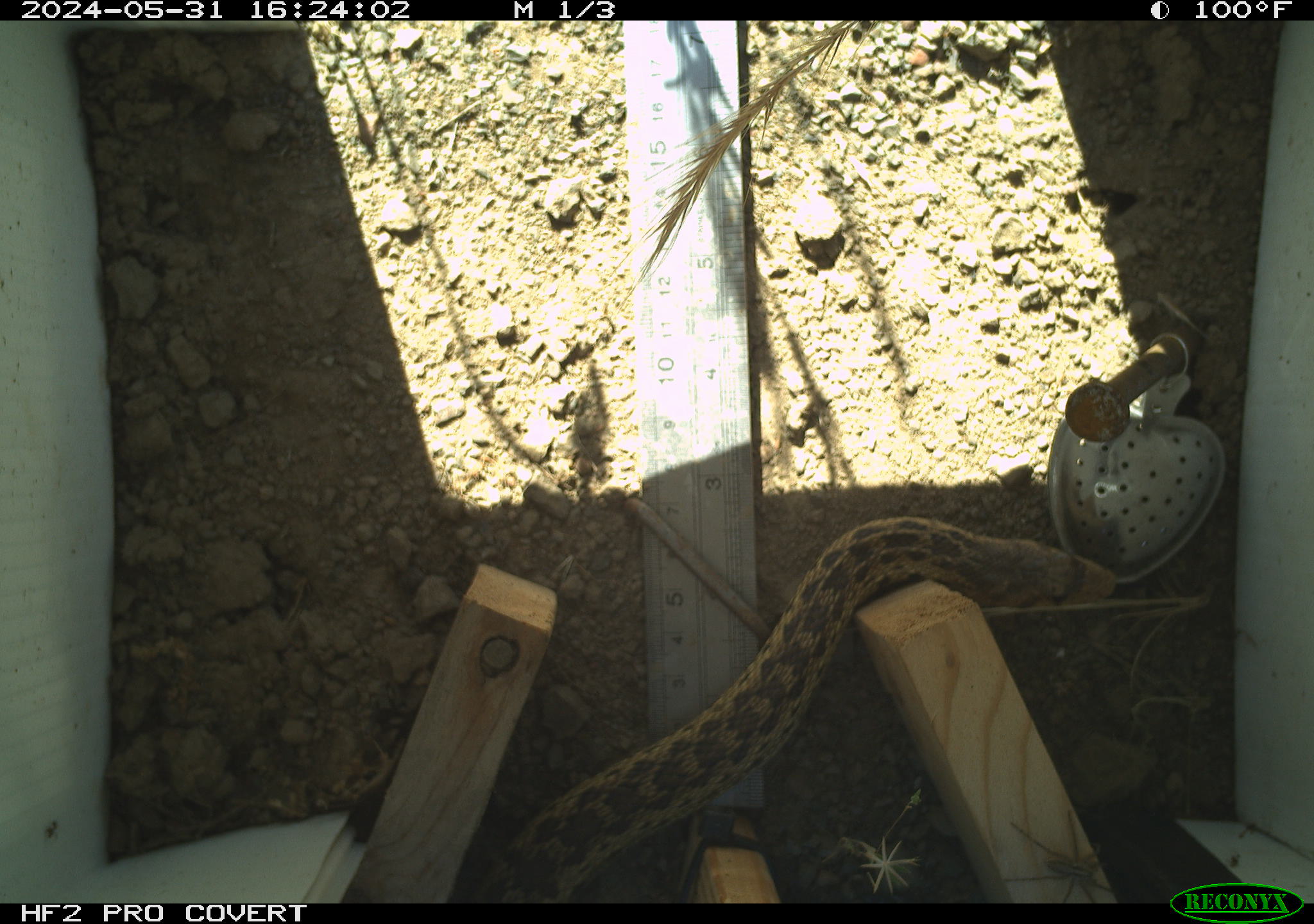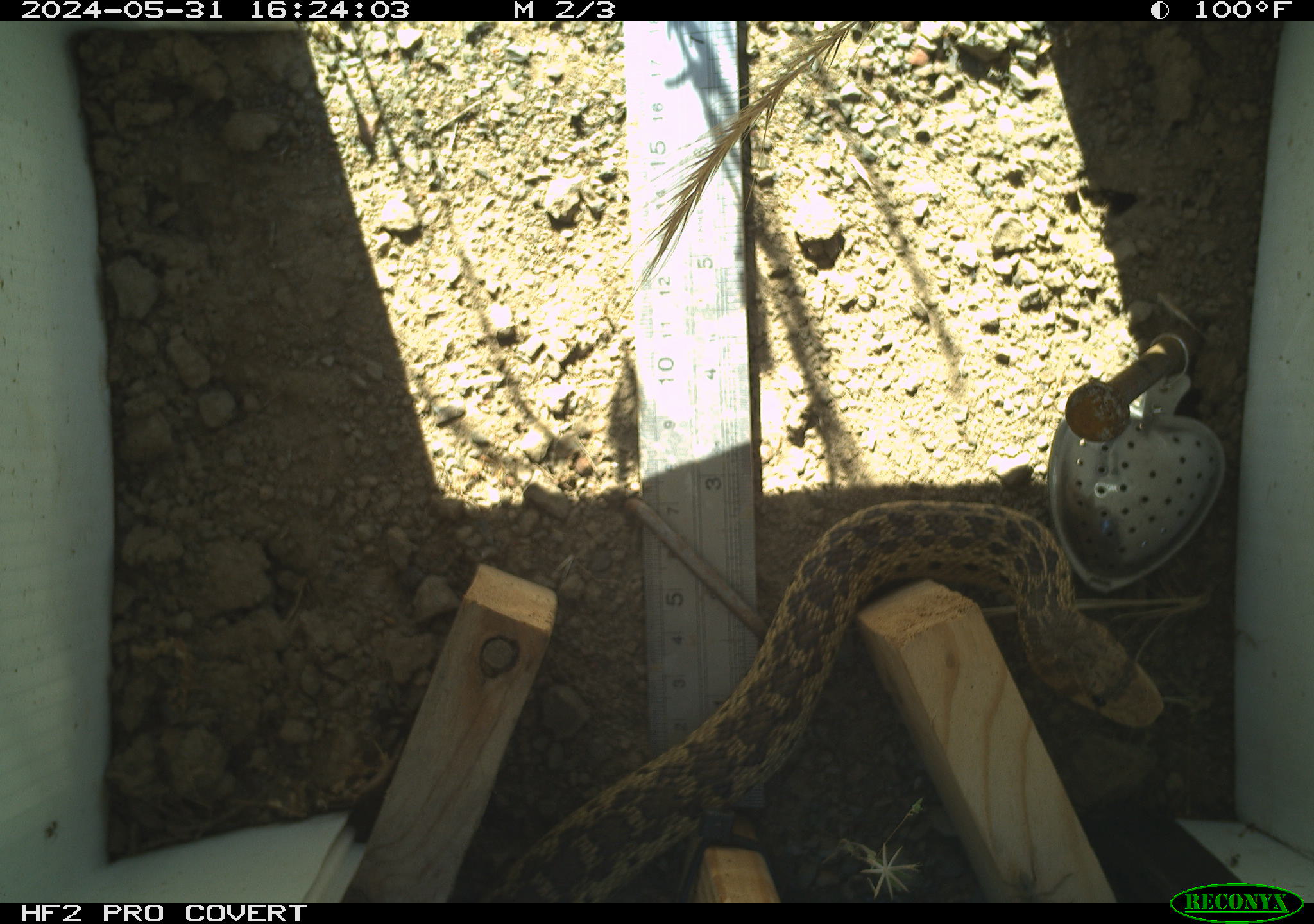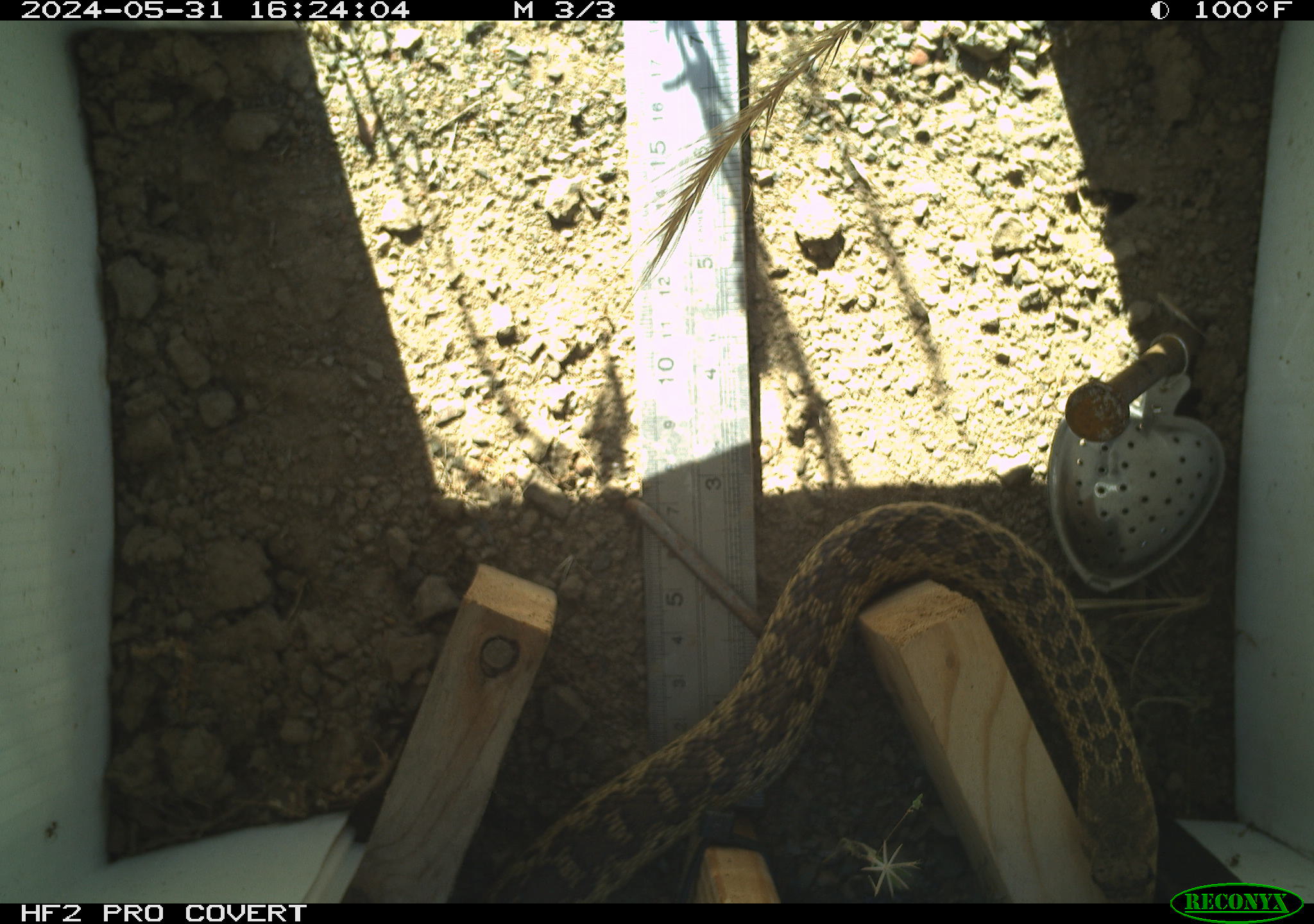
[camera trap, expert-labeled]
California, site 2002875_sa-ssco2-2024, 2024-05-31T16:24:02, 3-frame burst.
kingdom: Animalia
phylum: Chordata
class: Reptilia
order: Squamata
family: Colubridae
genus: Pituophis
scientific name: Pituophis catenifer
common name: gophersnake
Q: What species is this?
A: Gophersnake (Pituophis catenifer).